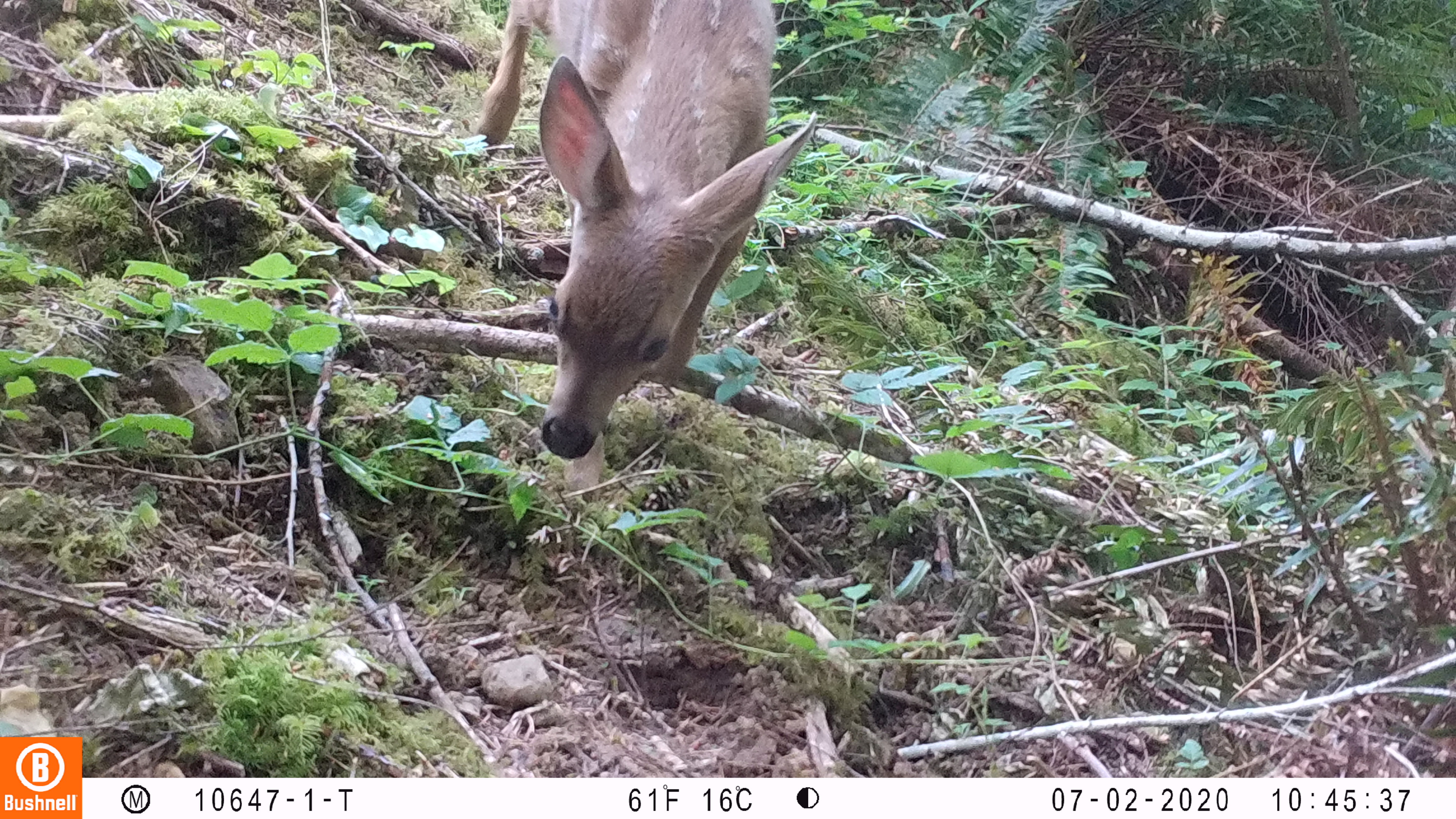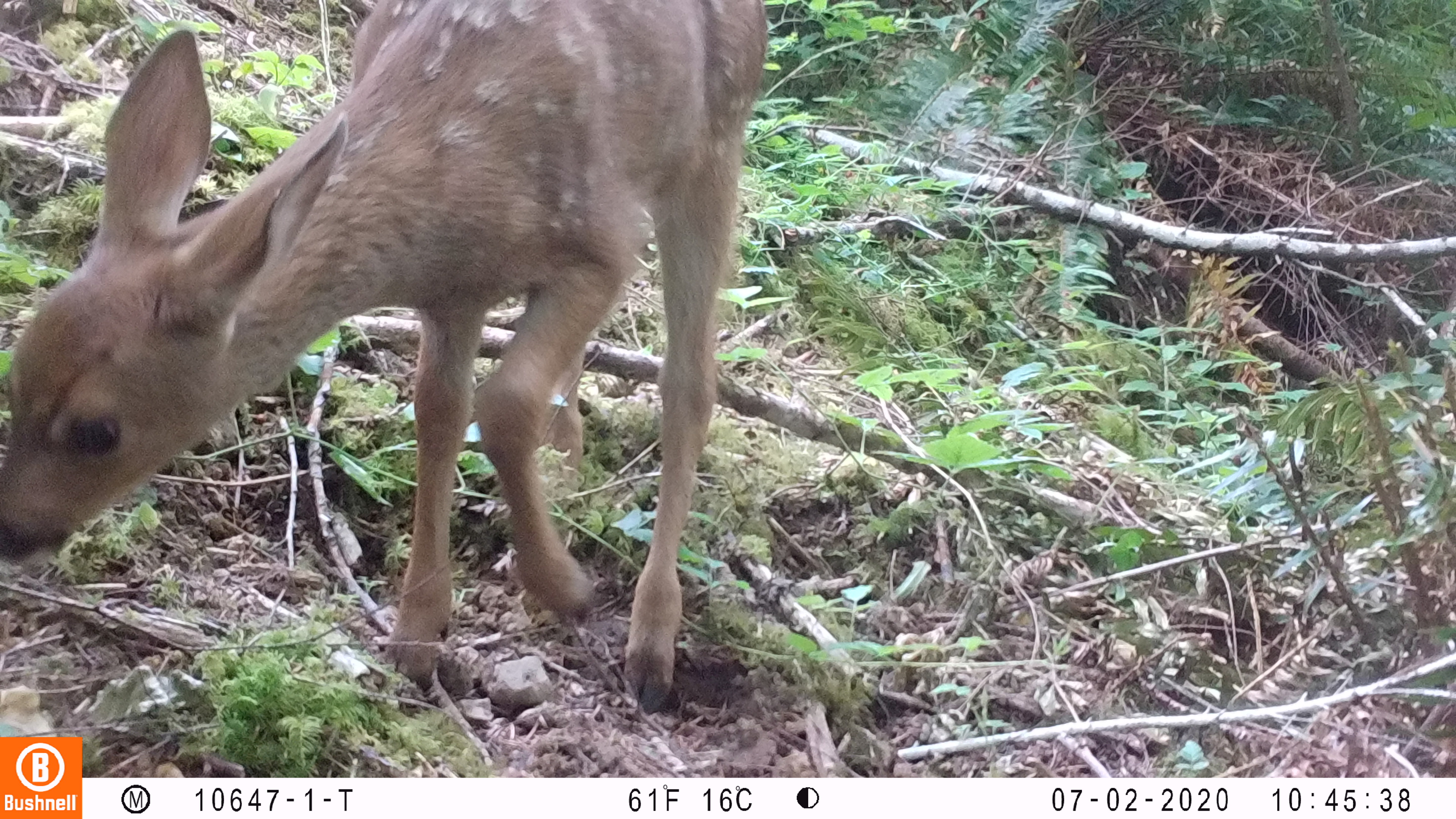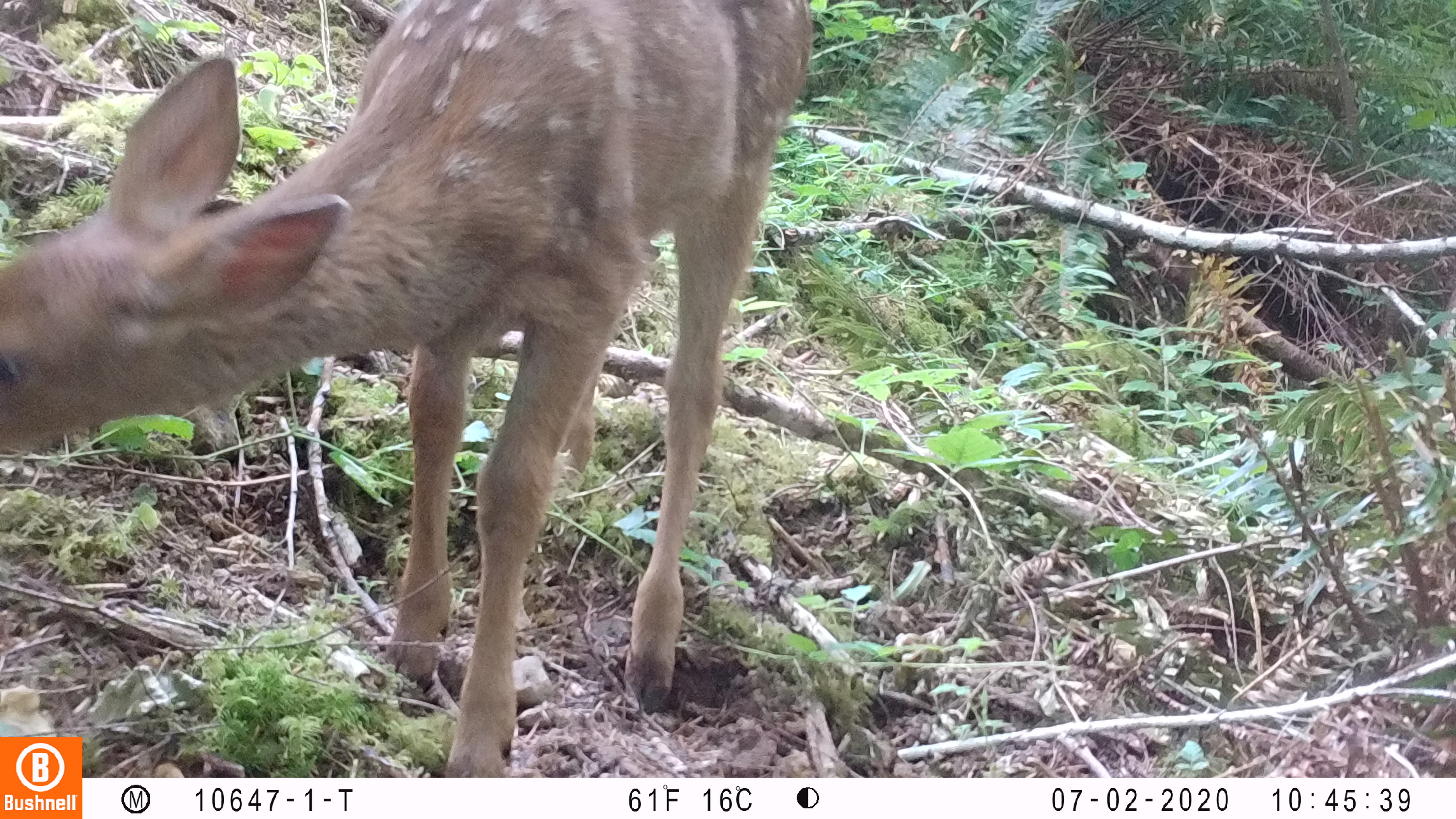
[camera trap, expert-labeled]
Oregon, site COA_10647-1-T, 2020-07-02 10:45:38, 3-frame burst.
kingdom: Animalia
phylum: Chordata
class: Mammalia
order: Artiodactyla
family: Cervidae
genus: Odocoileus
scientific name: Odocoileus hemionus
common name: black-tailed deer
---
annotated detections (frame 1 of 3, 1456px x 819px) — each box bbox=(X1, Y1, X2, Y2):
black-tailed deer: bbox=(472, 1, 823, 465)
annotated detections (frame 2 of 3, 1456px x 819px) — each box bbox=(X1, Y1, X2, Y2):
black-tailed deer: bbox=(0, 0, 776, 718)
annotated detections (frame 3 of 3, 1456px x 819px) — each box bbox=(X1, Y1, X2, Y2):
black-tailed deer: bbox=(2, 0, 816, 730)